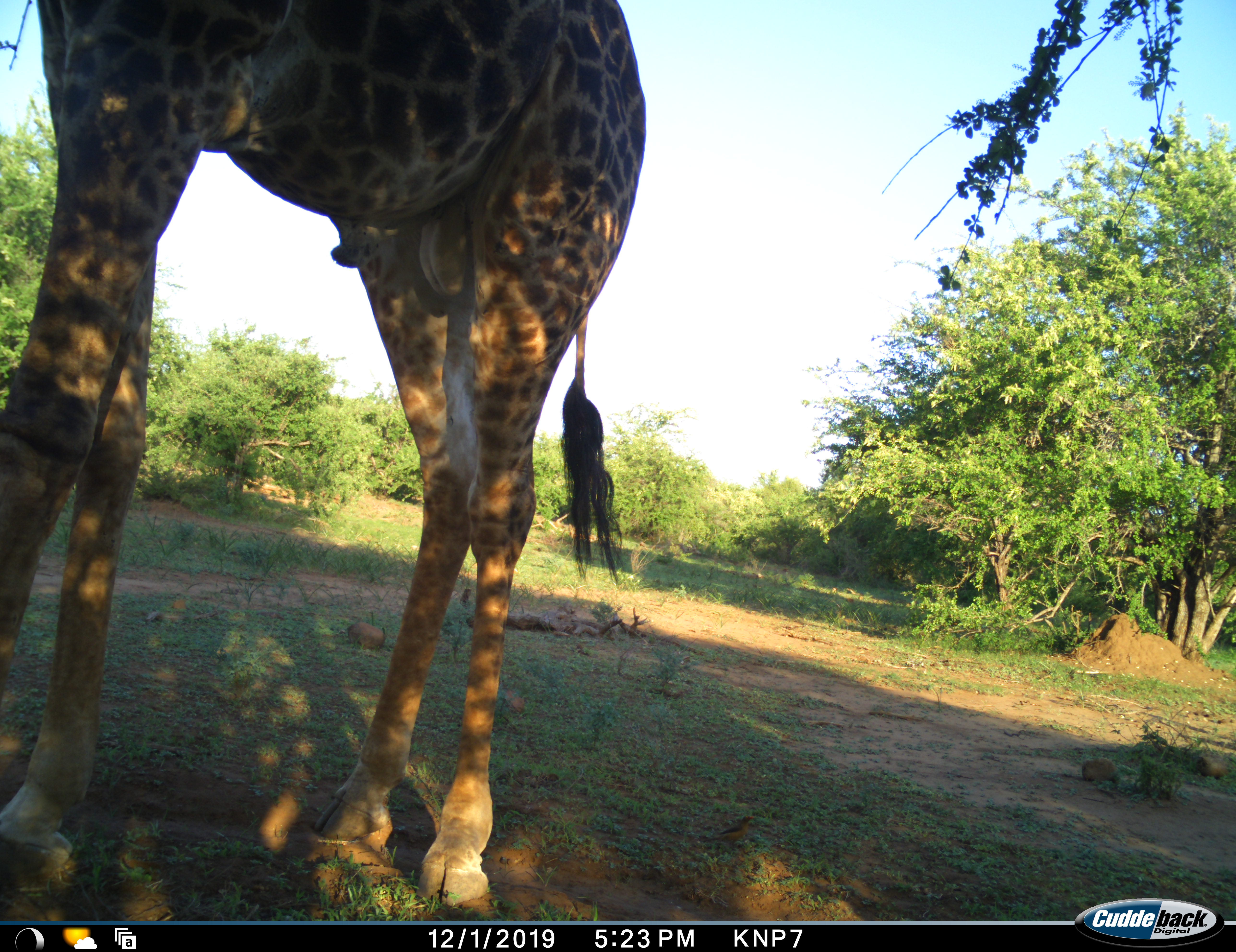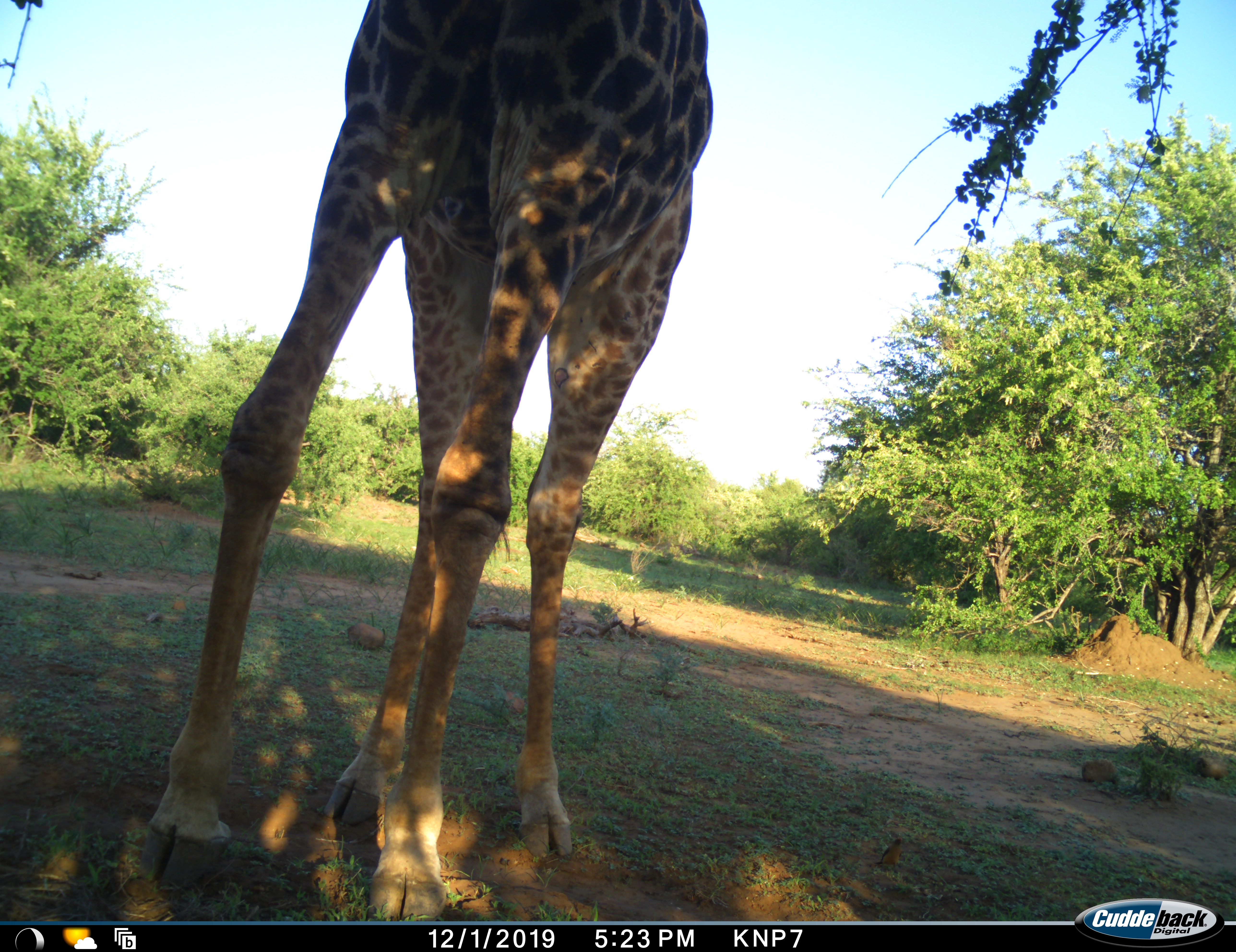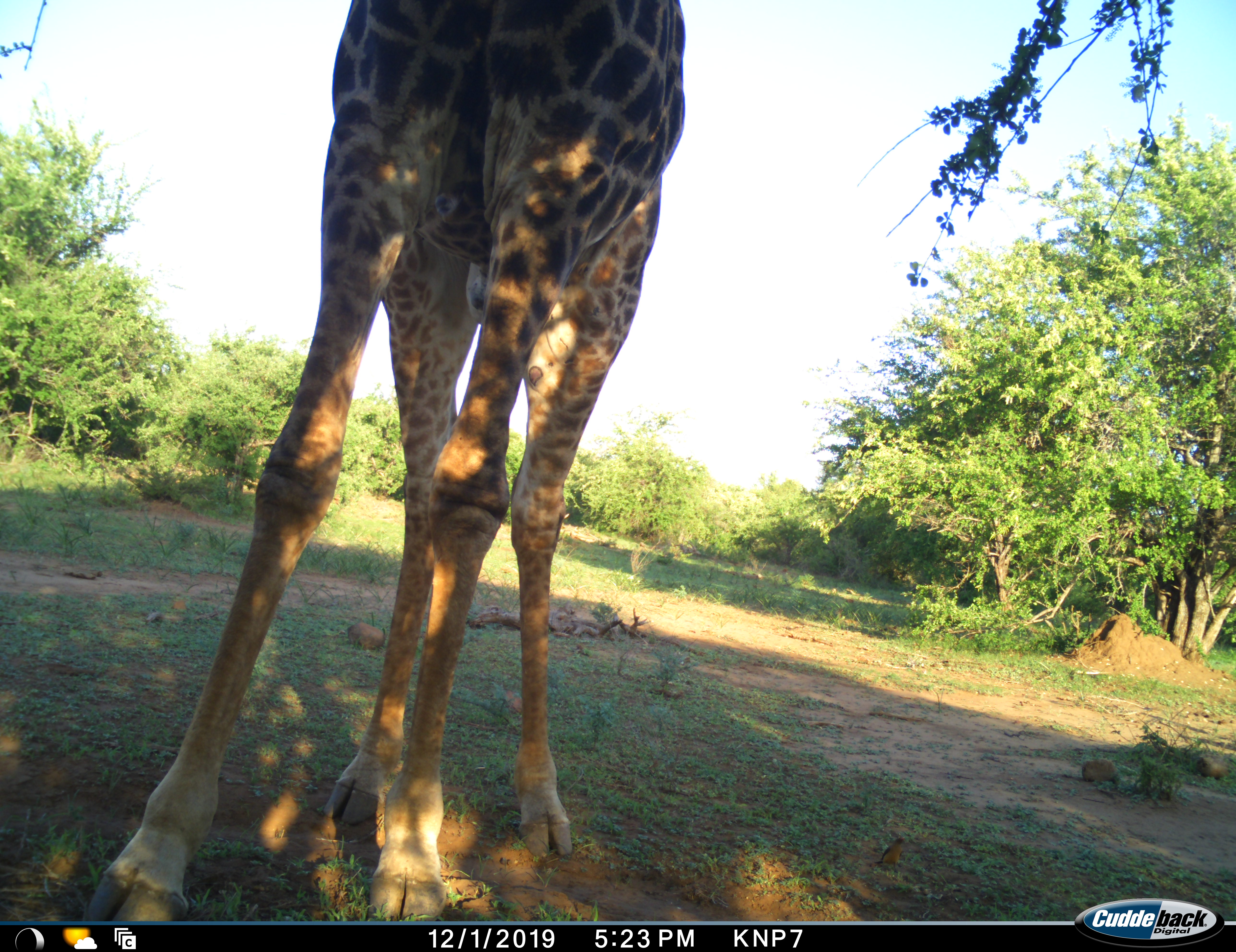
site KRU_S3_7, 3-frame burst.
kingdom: Animalia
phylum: Chordata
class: Mammalia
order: Artiodactyla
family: Giraffidae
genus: Giraffa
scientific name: Giraffa camelopardalis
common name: giraffe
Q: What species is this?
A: Giraffe (Giraffa camelopardalis).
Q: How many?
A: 1.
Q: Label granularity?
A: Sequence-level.